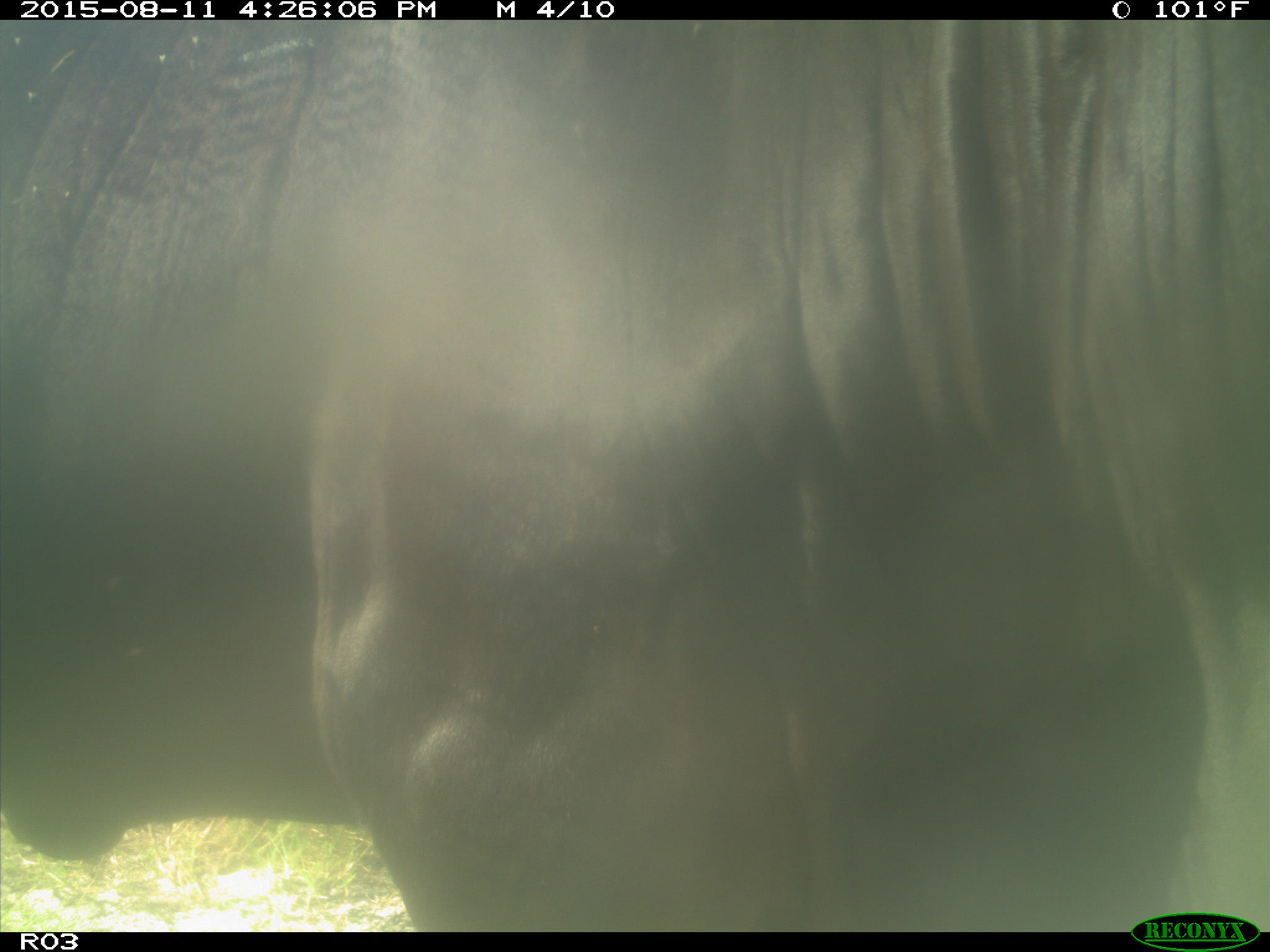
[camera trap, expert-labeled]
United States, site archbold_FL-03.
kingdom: Animalia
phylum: Chordata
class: Mammalia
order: Artiodactyla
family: Bovidae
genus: Bos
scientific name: Bos taurus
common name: domestic cow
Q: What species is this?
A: Bos taurus (domestic cow).